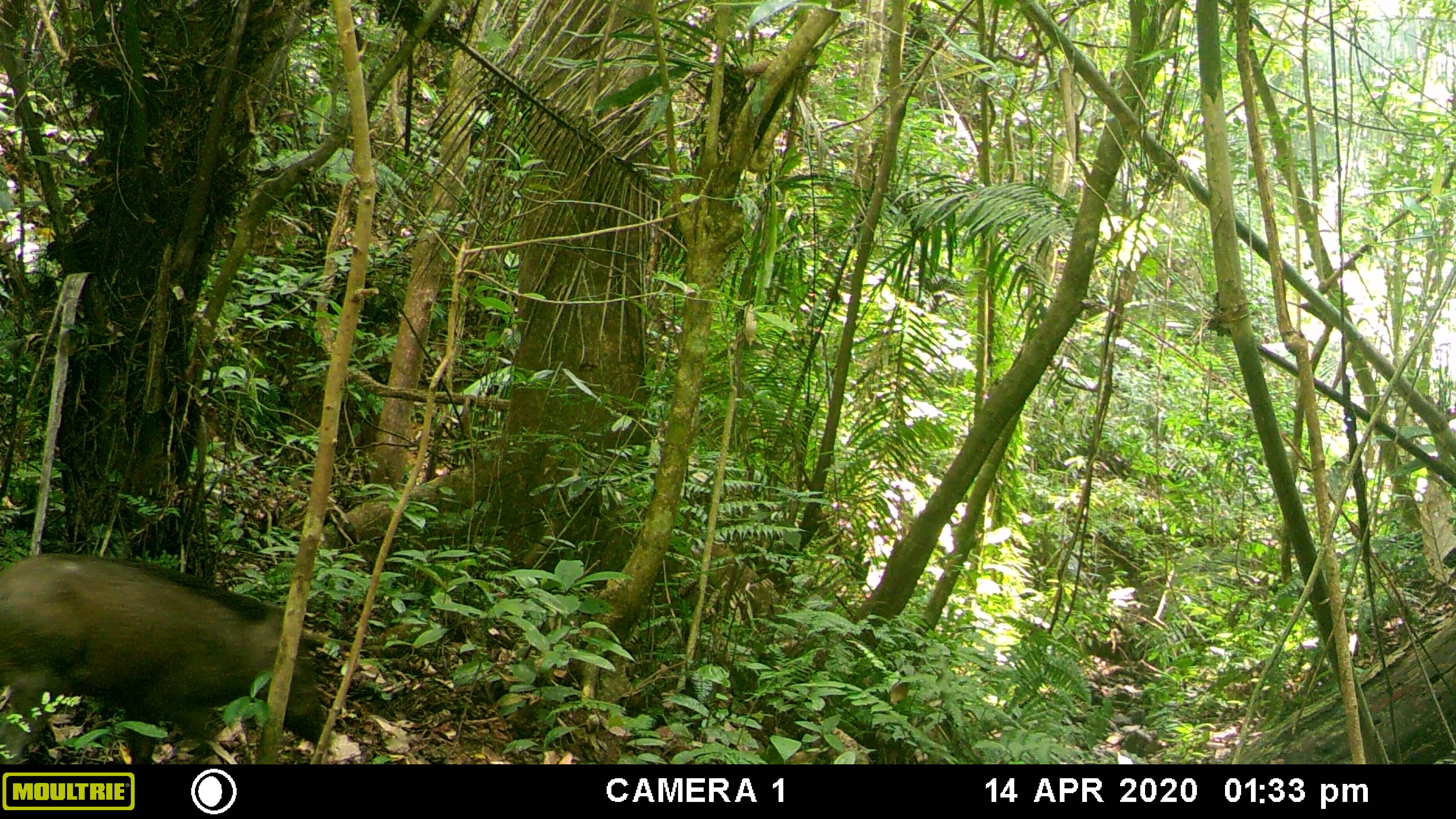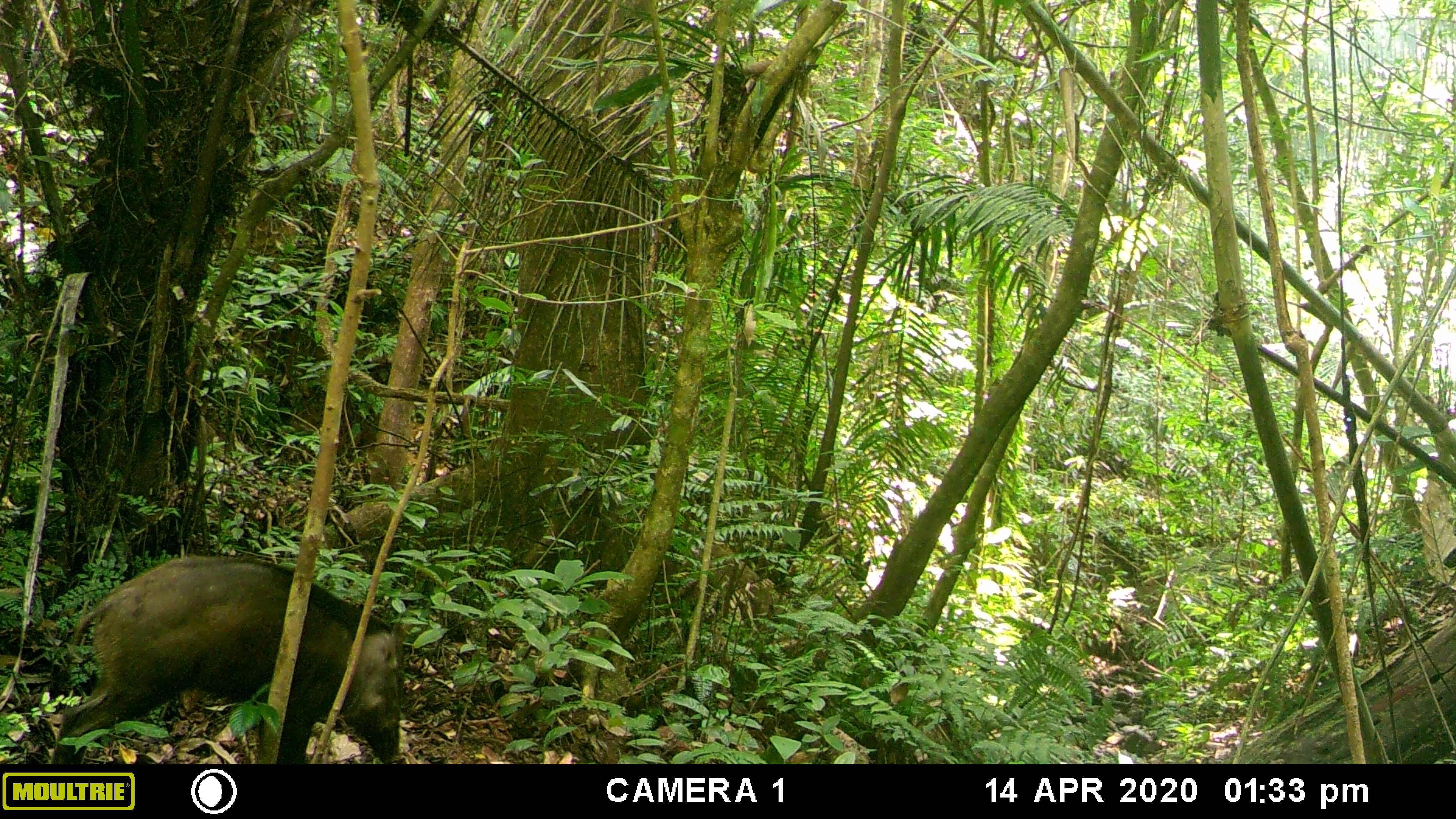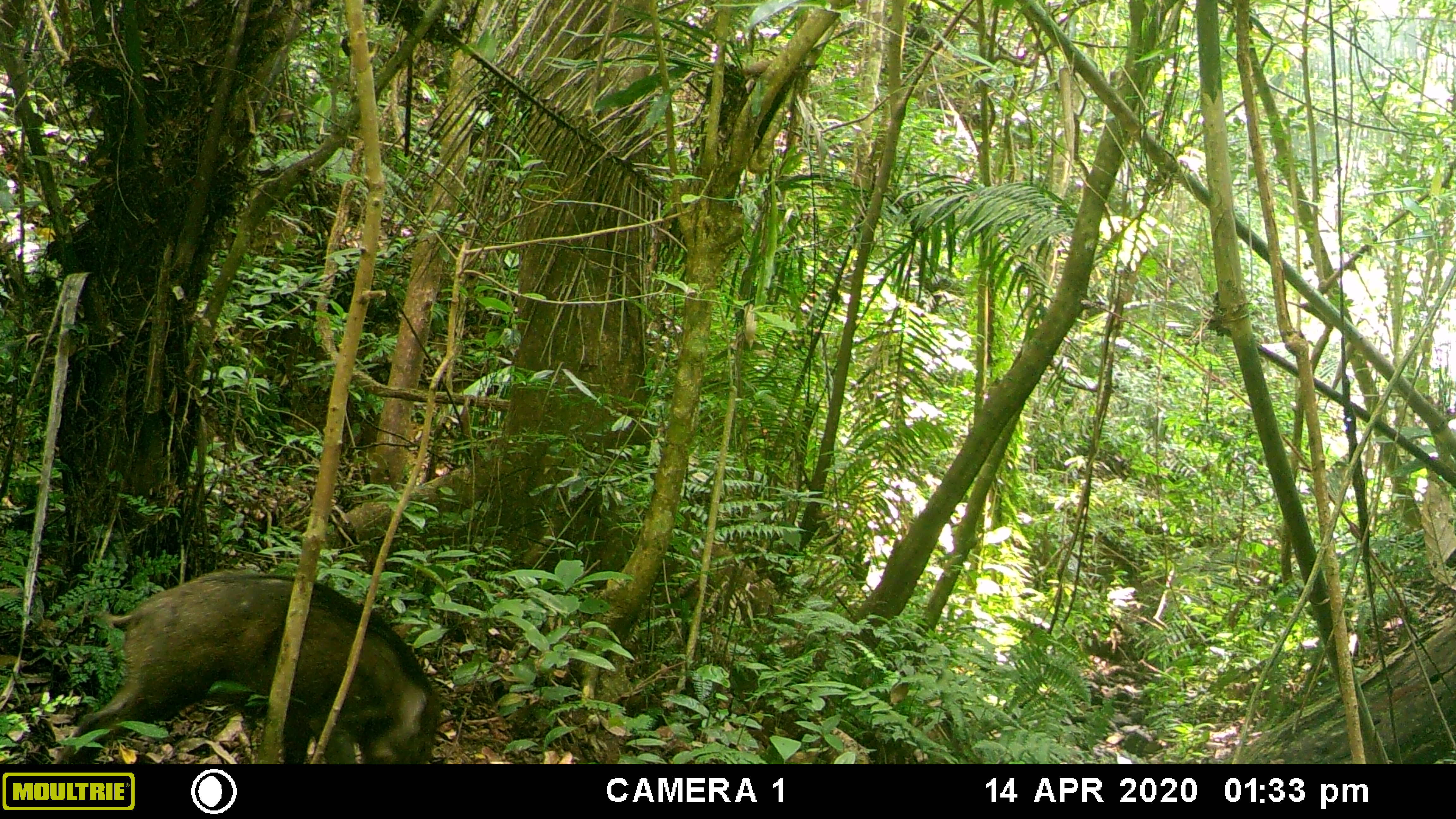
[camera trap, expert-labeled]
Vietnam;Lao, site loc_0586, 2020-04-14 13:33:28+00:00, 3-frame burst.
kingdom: Animalia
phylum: Chordata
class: Mammalia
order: Artiodactyla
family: Suidae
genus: Sus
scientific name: Sus scrofa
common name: eurasian wild pig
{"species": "eurasian wild pig (Sus scrofa)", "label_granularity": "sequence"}